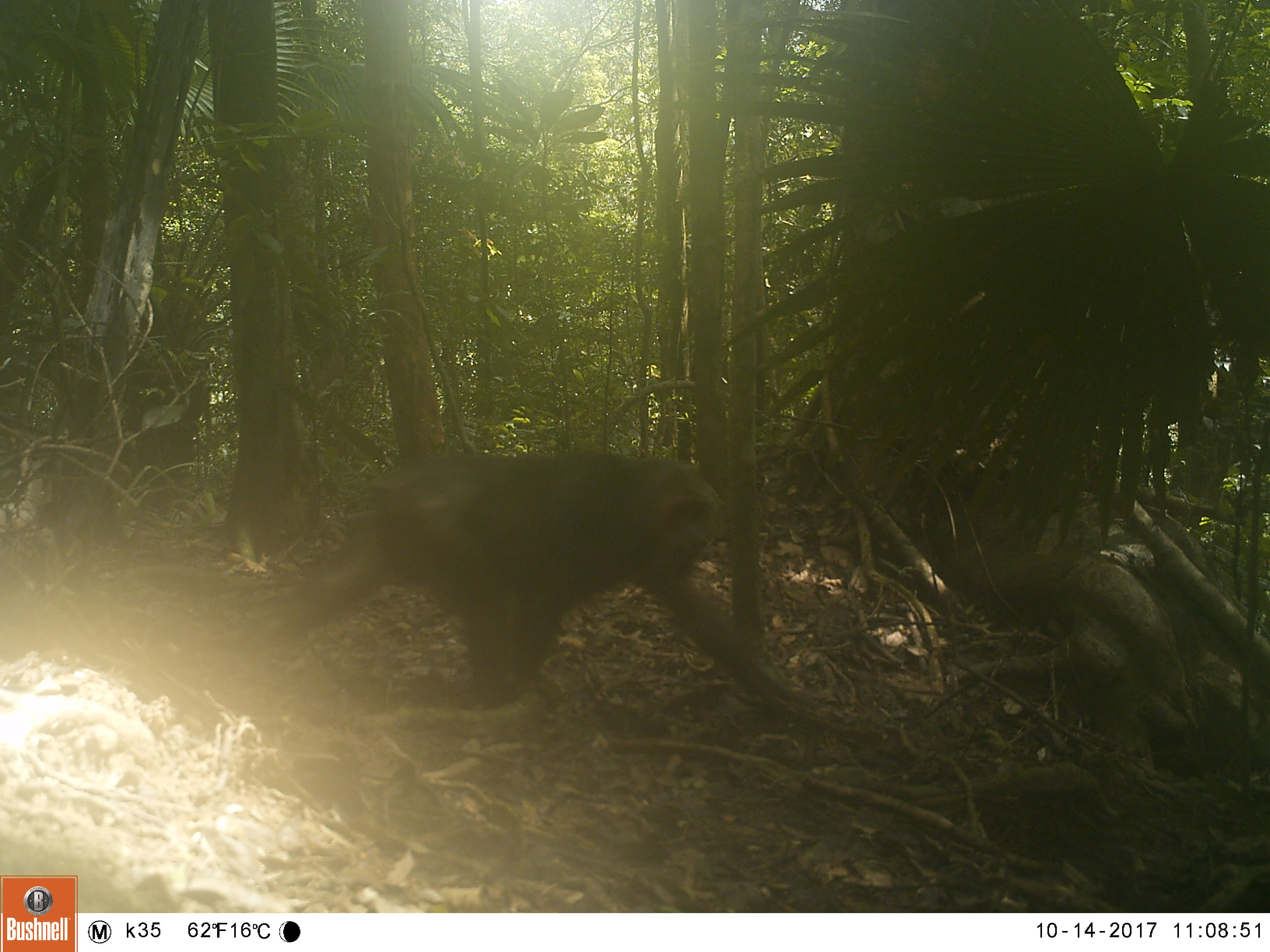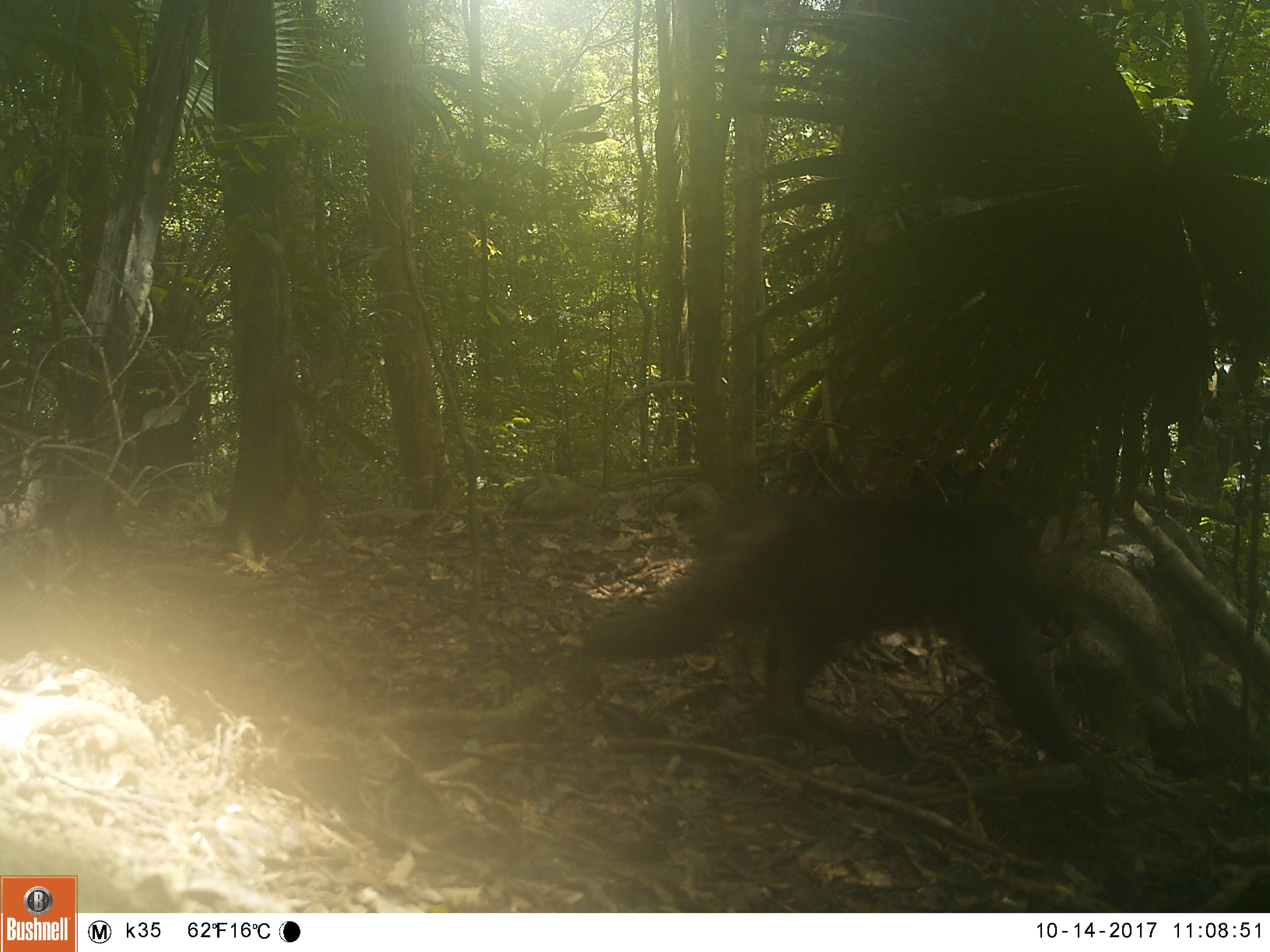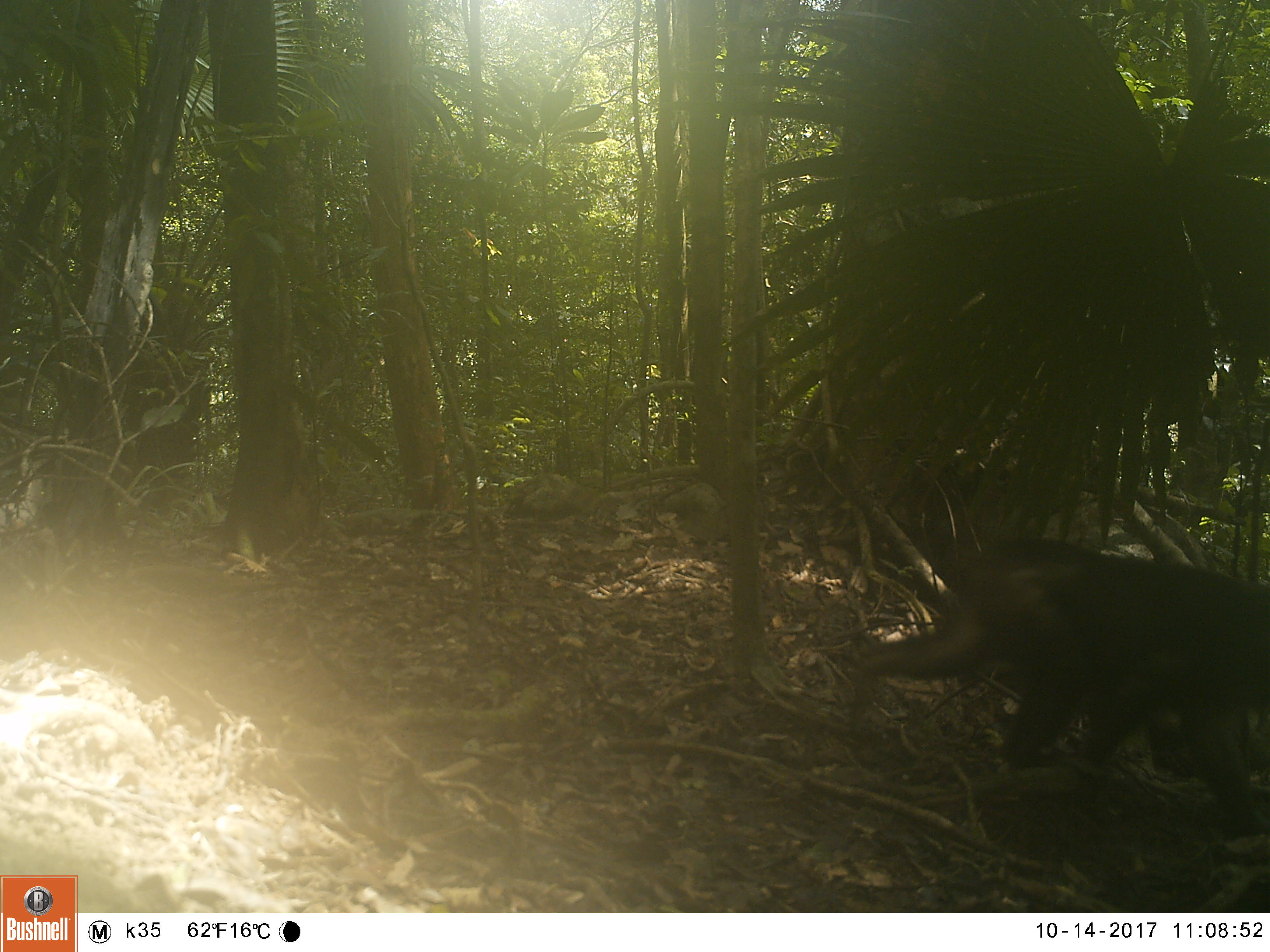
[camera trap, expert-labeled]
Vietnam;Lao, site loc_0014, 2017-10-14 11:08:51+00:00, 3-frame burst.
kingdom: Animalia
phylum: Chordata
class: Mammalia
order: Primates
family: Cercopithecidae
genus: Macaca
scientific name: Macaca arctoides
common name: stump-tailed macaque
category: stump tailed macaque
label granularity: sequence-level